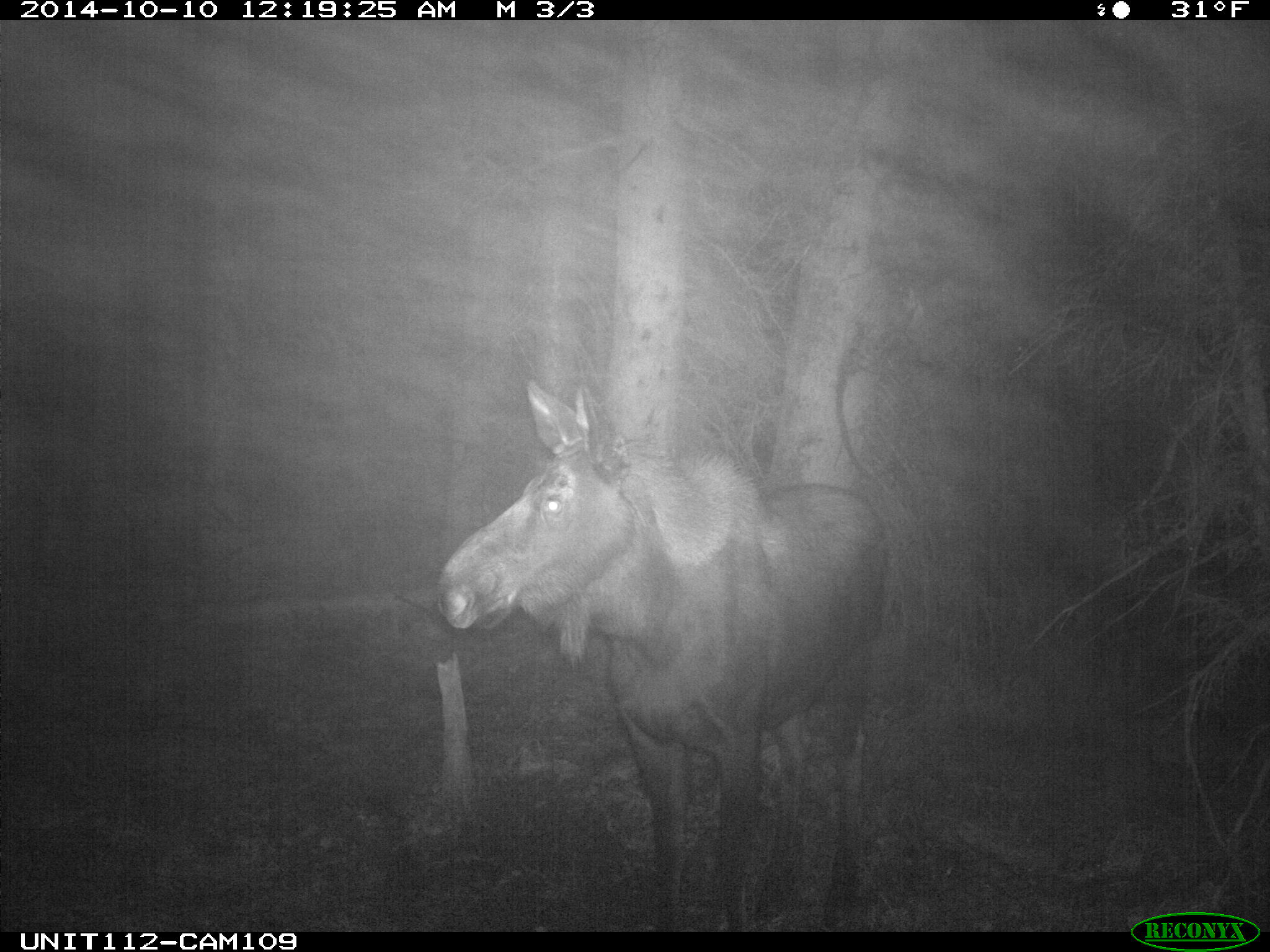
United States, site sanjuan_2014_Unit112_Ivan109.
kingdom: Animalia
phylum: Chordata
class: Mammalia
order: Artiodactyla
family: Cervidae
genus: Alces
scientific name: Alces alces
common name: moose